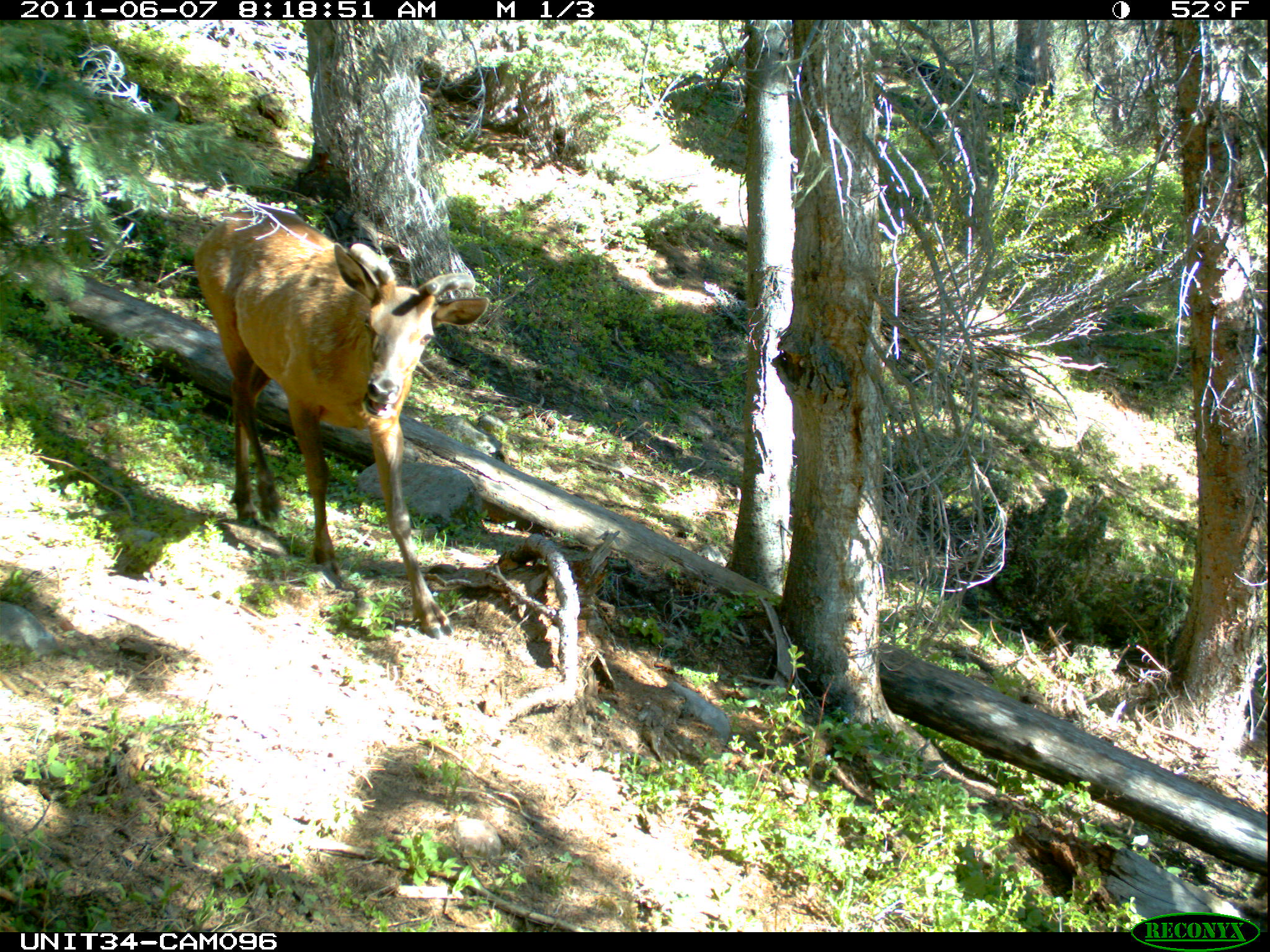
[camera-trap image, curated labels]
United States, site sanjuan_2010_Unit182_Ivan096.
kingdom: Animalia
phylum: Chordata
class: Mammalia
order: Artiodactyla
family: Cervidae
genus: Cervus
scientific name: Cervus elaphus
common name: red deer